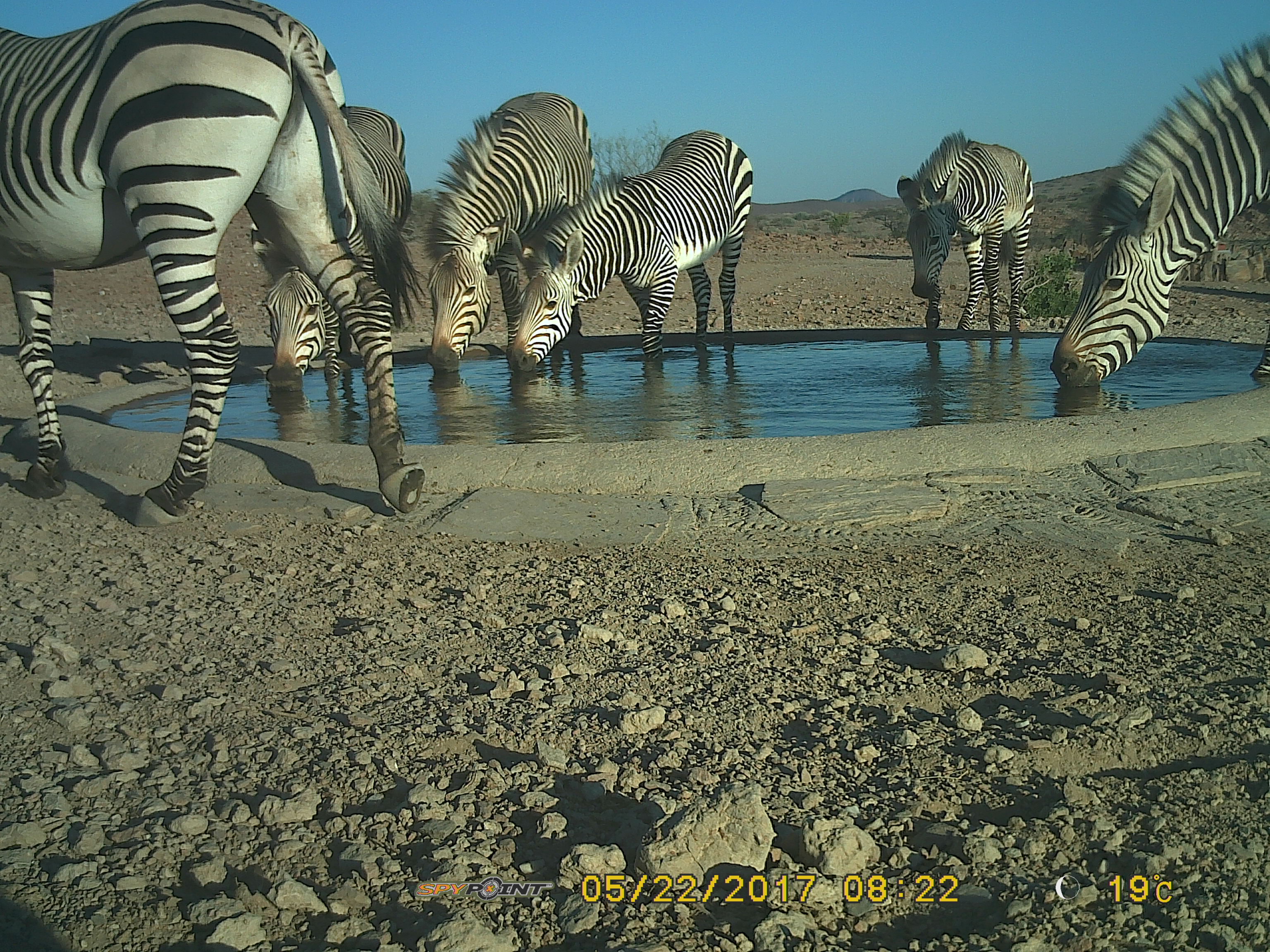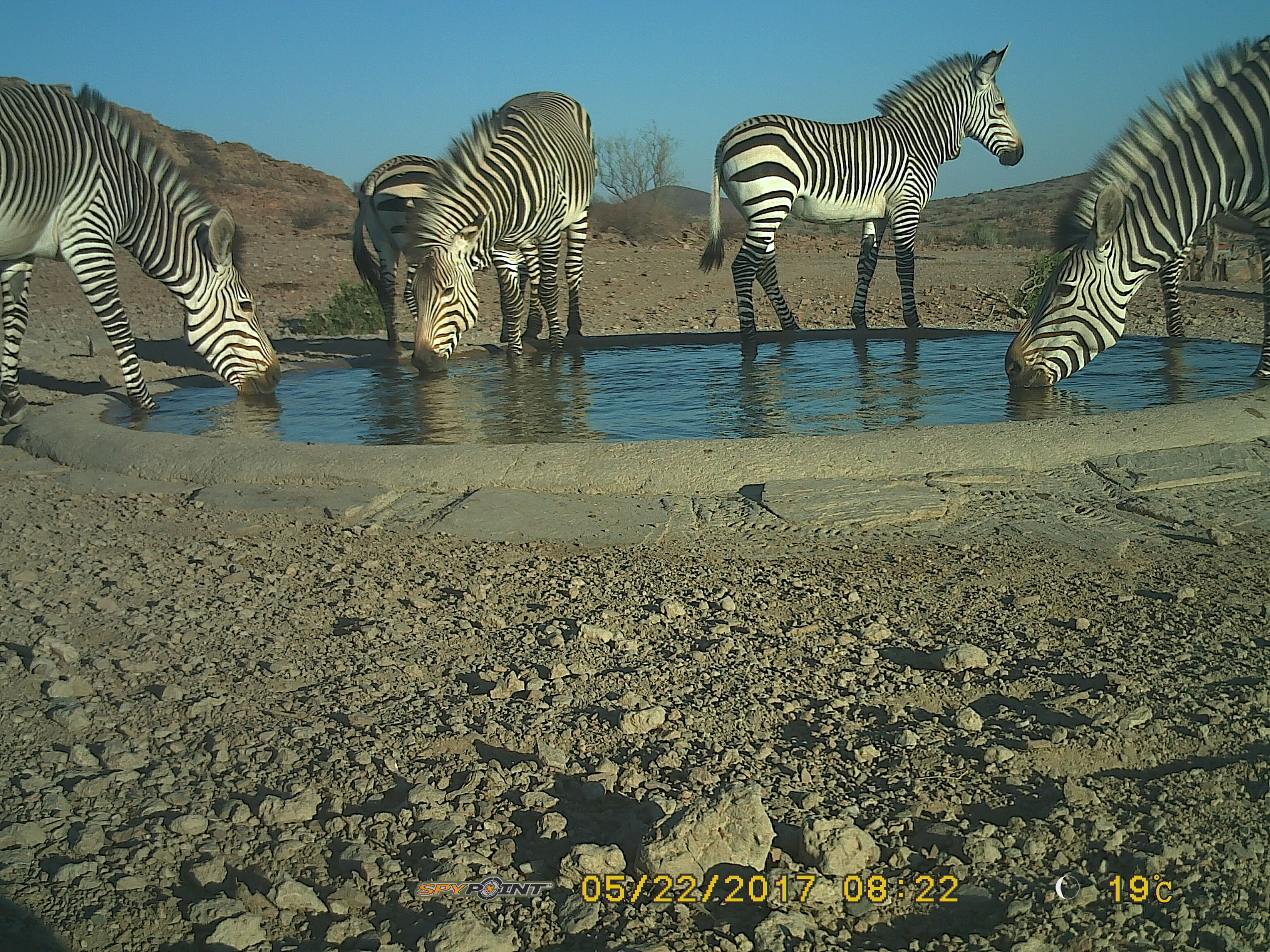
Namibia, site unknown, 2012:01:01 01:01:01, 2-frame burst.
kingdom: Animalia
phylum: Chordata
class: Mammalia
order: Perissodactyla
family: Equidae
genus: Equus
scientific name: Equus zebra hartmannae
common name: hartmann's mountain zebra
Equus zebra hartmannae (hartmann's mountain zebra).